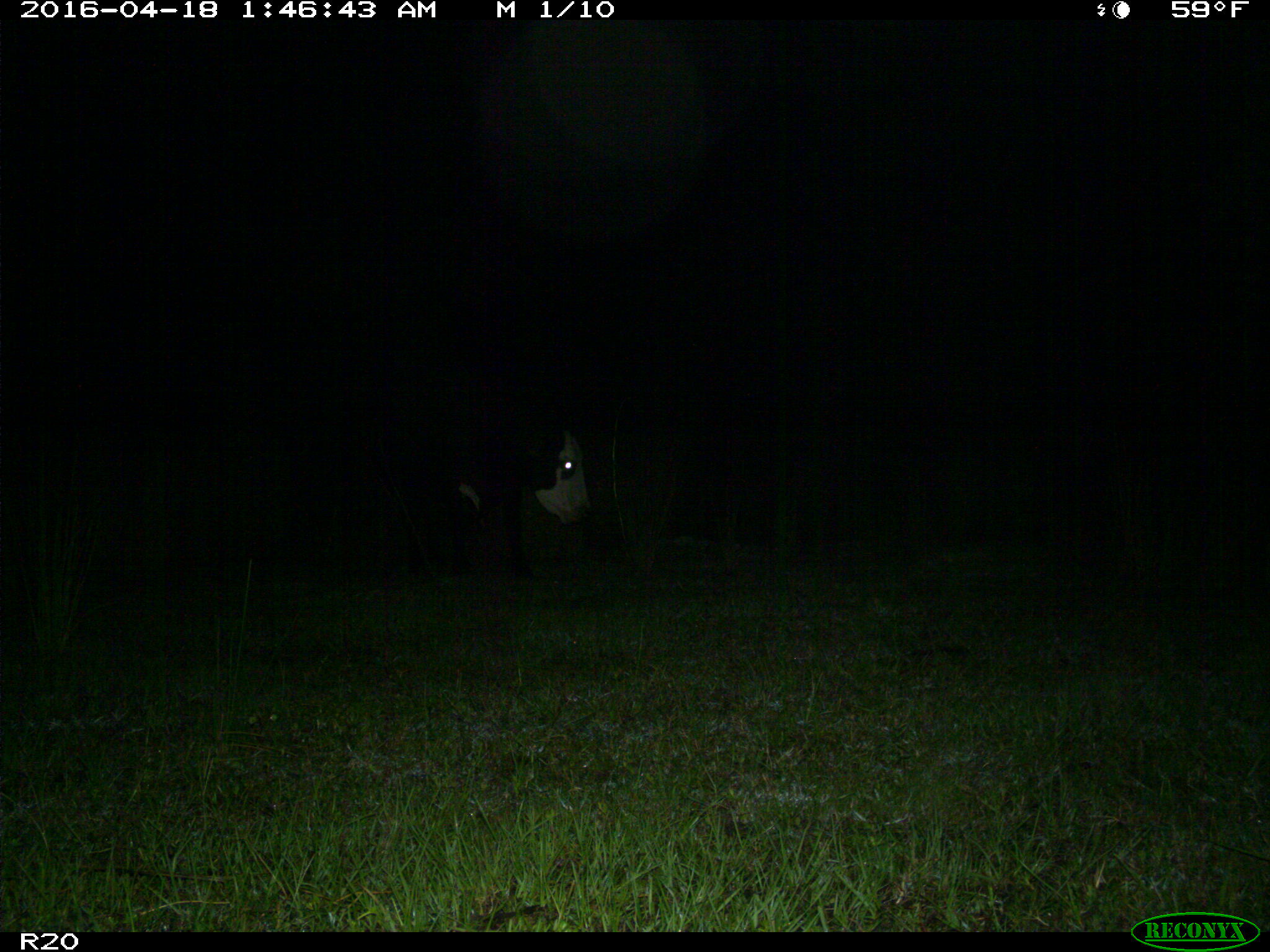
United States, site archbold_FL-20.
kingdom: Animalia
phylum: Chordata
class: Mammalia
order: Artiodactyla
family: Bovidae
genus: Bos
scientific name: Bos taurus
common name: domestic cow